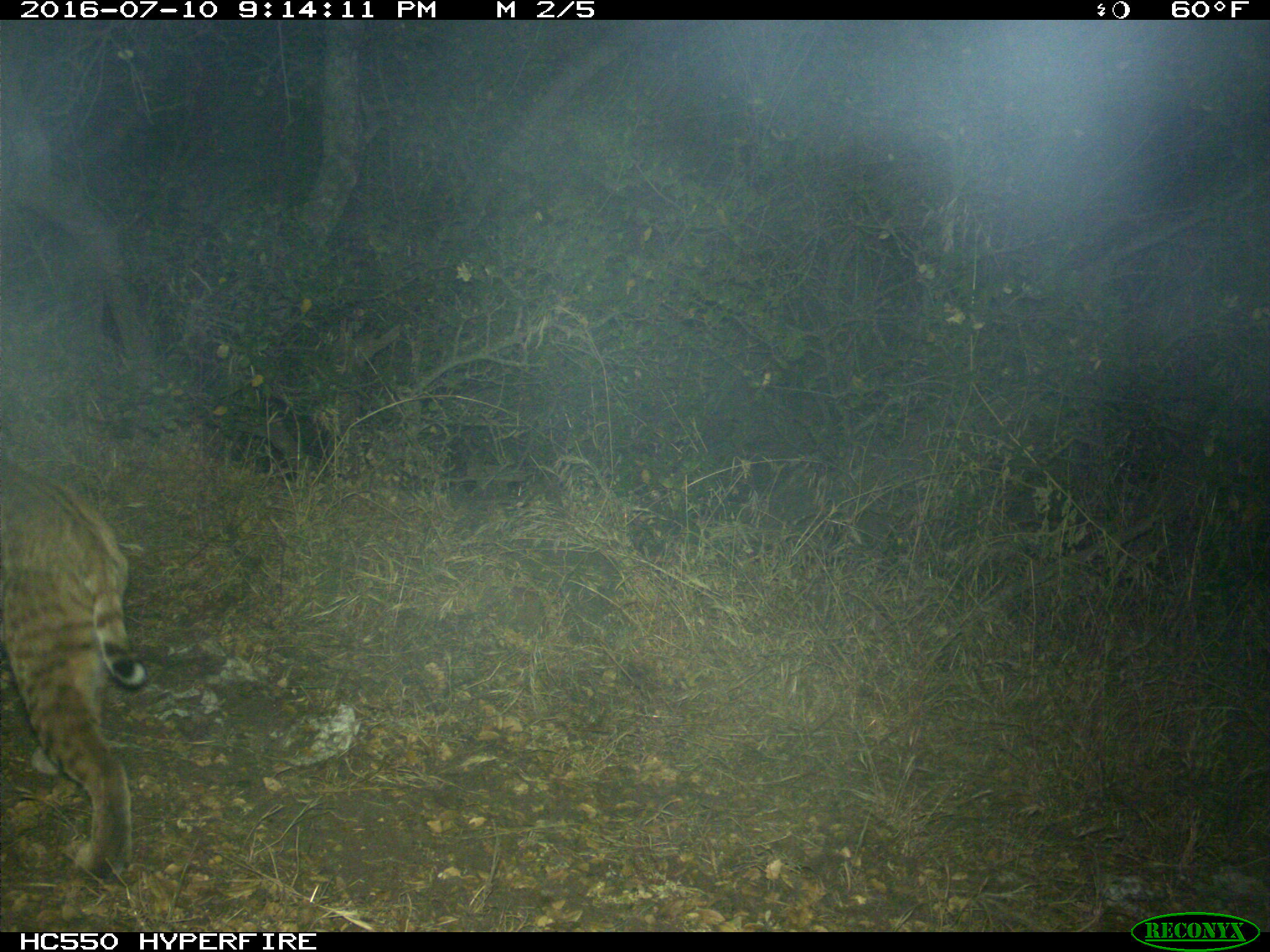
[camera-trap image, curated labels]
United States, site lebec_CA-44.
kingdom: Animalia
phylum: Chordata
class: Mammalia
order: Carnivora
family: Felidae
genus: Lynx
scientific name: Lynx rufus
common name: bobcat